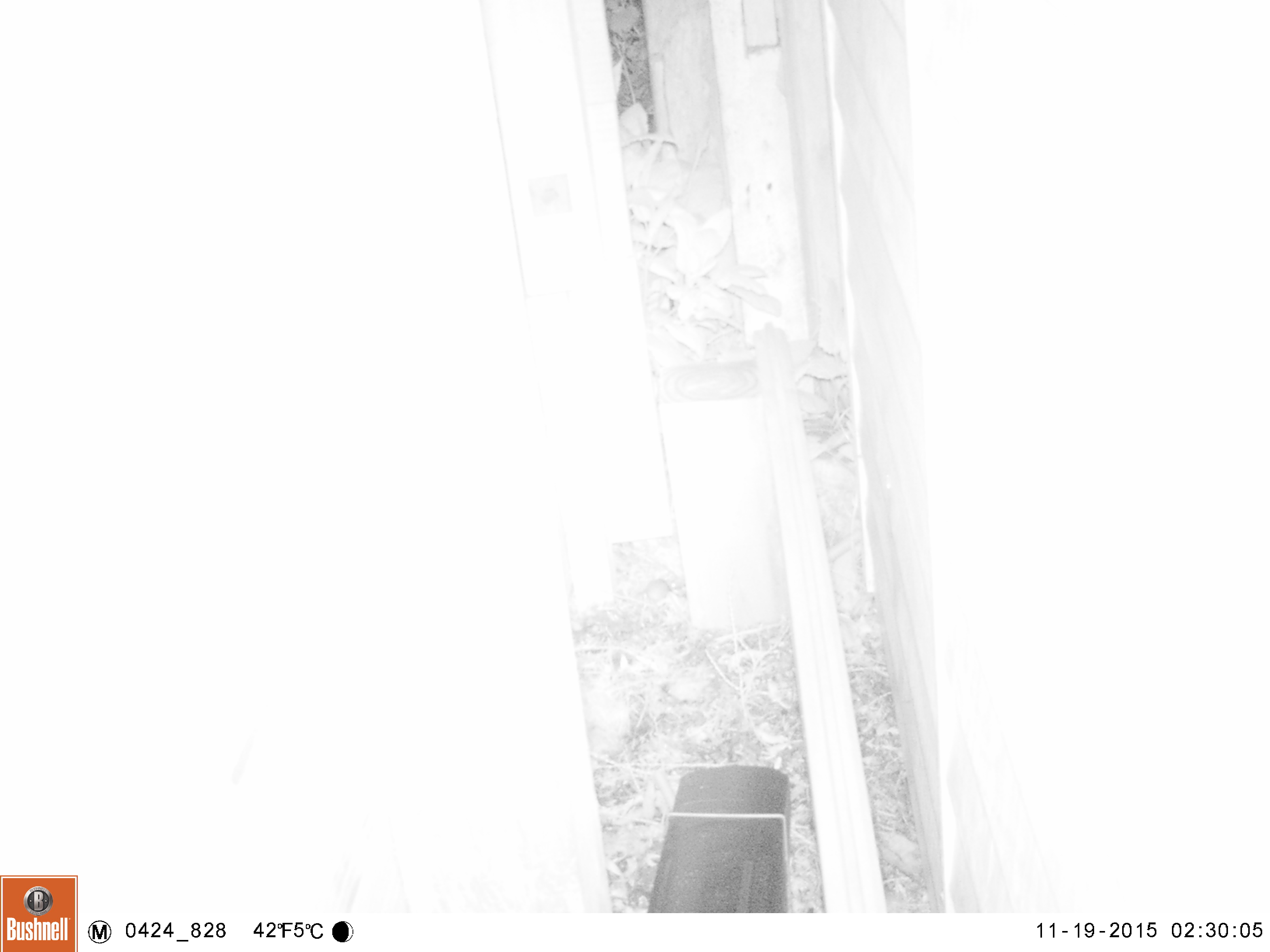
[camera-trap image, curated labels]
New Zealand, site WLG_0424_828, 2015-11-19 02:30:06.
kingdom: Animalia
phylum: Chordata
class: Mammalia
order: Rodentia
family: Muridae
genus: Mus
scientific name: Mus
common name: mouse